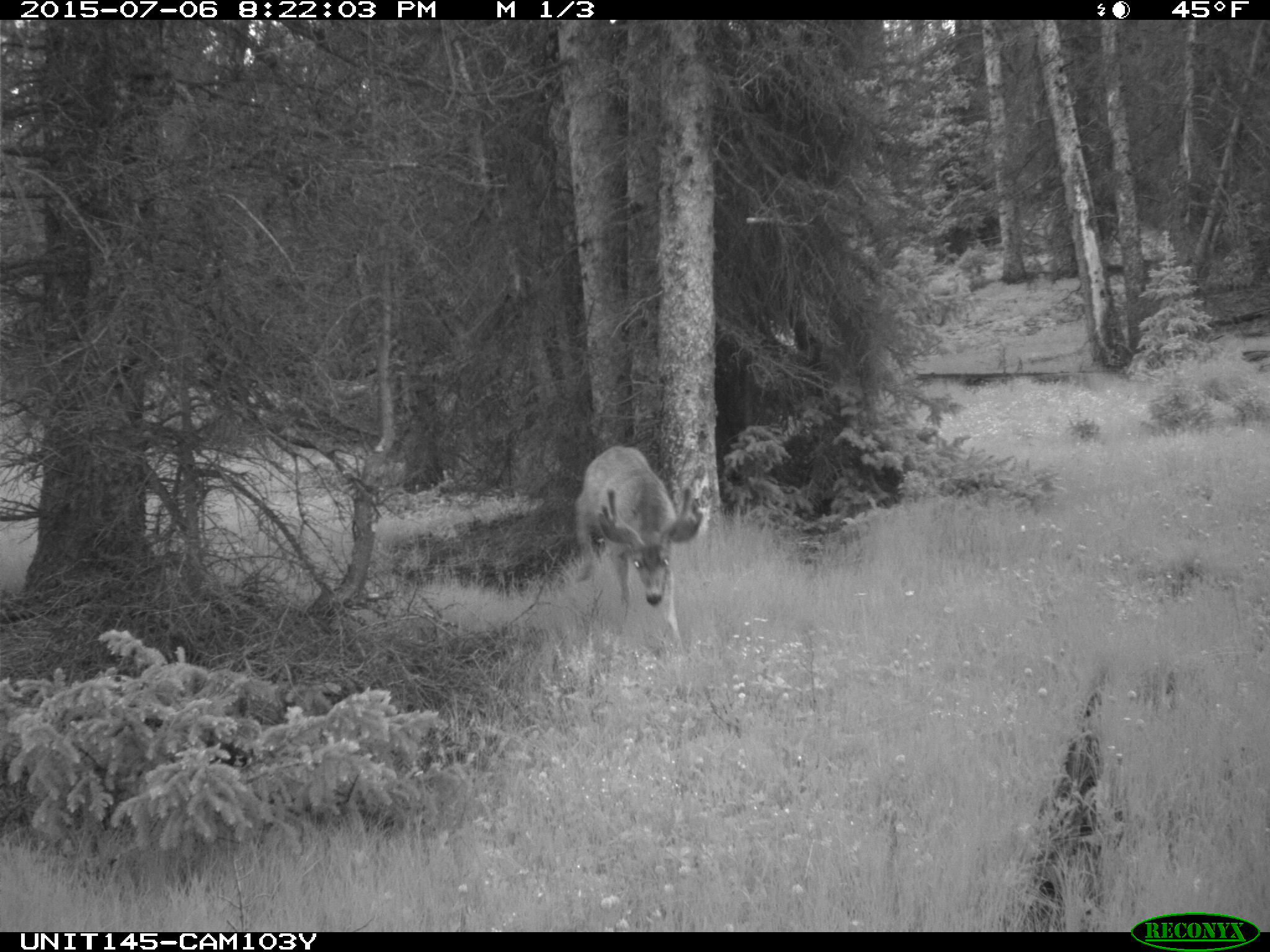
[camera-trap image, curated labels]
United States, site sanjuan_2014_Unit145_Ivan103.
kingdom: Animalia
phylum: Chordata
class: Mammalia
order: Artiodactyla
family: Cervidae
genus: Odocoileus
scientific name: Odocoileus hemionus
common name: mule deer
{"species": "Odocoileus hemionus (mule deer)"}